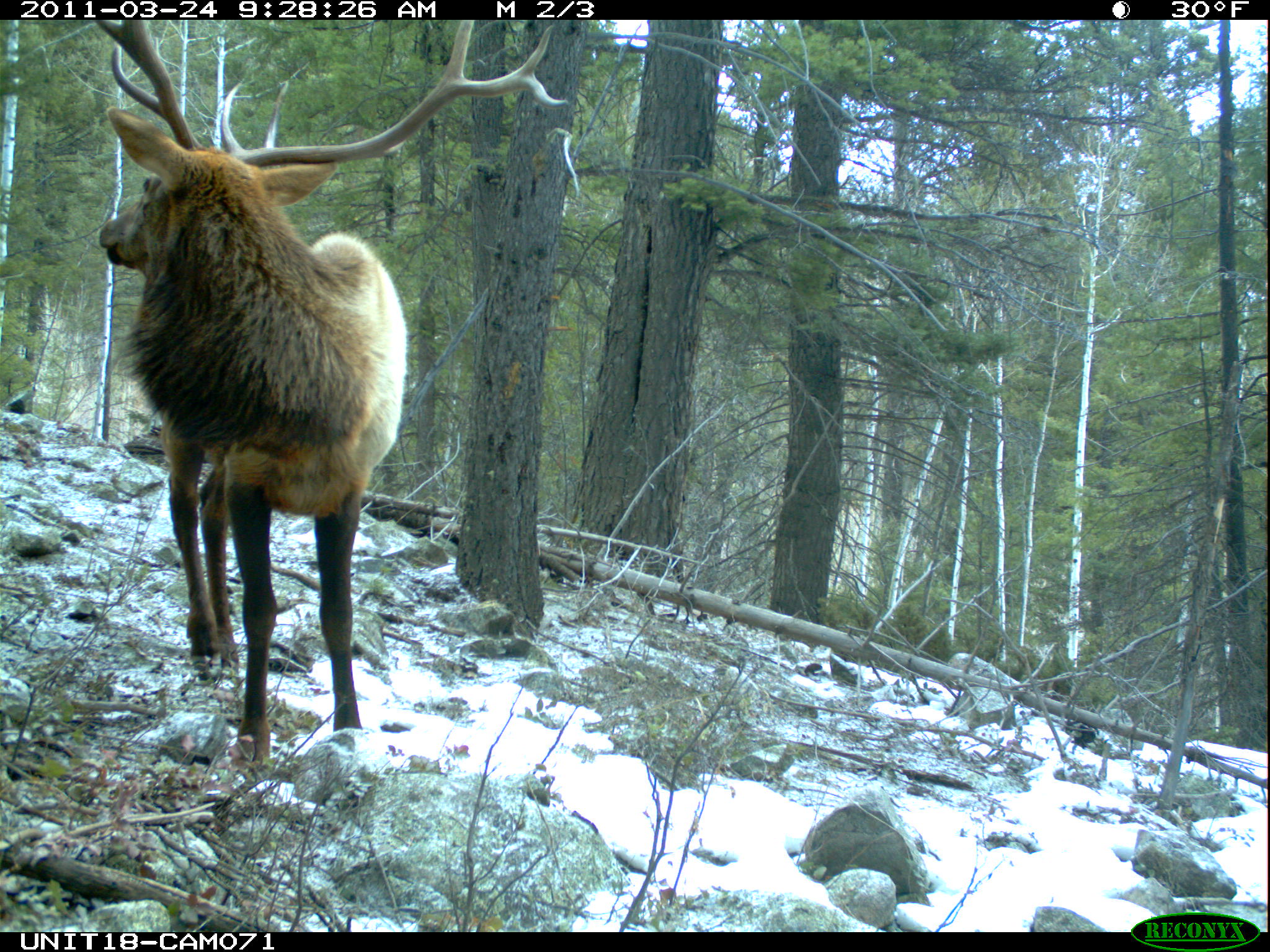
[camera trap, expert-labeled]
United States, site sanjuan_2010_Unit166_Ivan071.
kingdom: Animalia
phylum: Chordata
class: Mammalia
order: Artiodactyla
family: Cervidae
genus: Cervus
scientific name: Cervus elaphus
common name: red deer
Cervus elaphus (red deer).